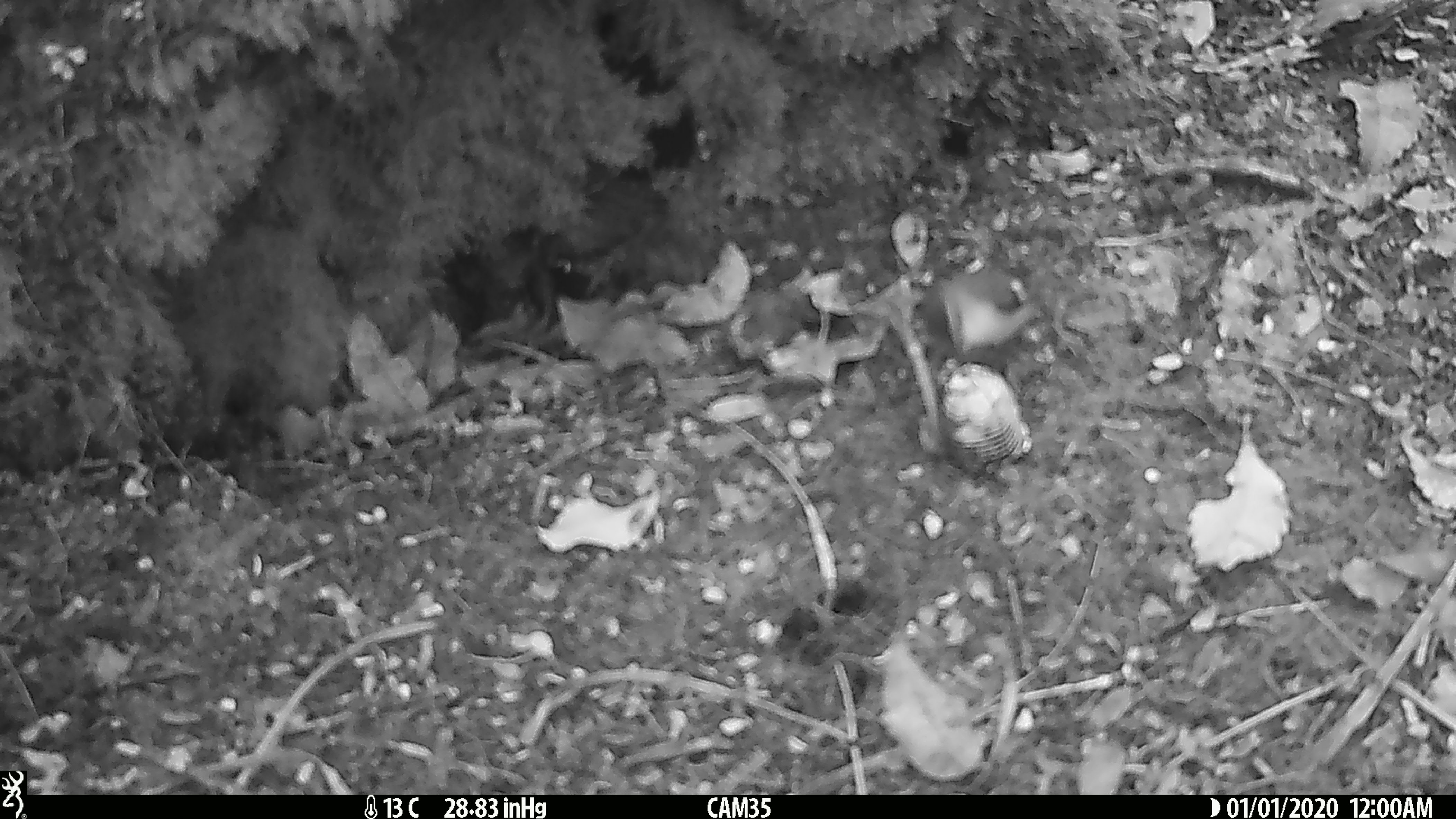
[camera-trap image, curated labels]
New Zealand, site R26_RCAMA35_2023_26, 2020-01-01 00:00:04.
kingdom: Animalia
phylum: Chordata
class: Aves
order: Passeriformes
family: Acanthisittidae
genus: Acanthisitta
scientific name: Acanthisitta chloris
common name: rifleman